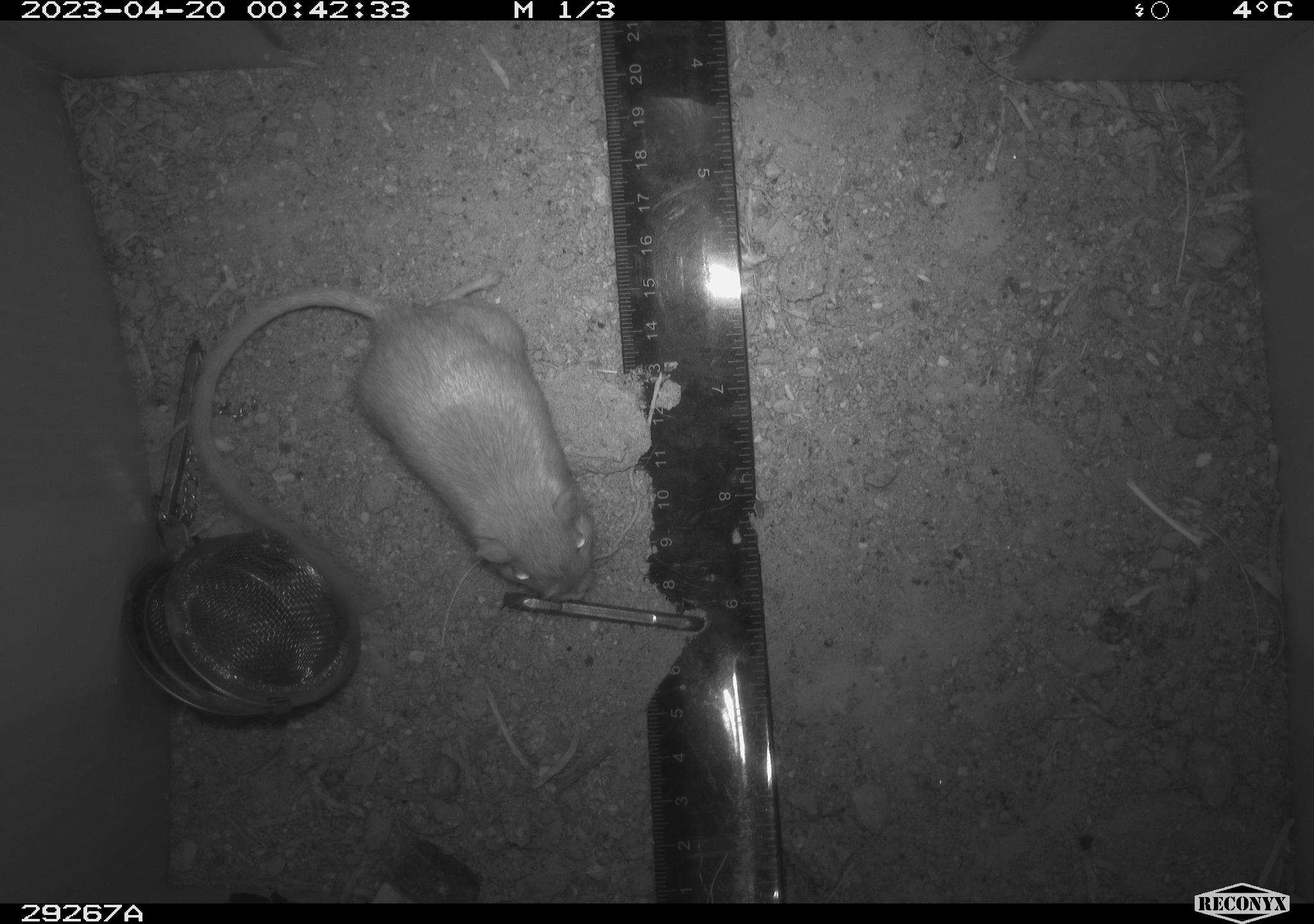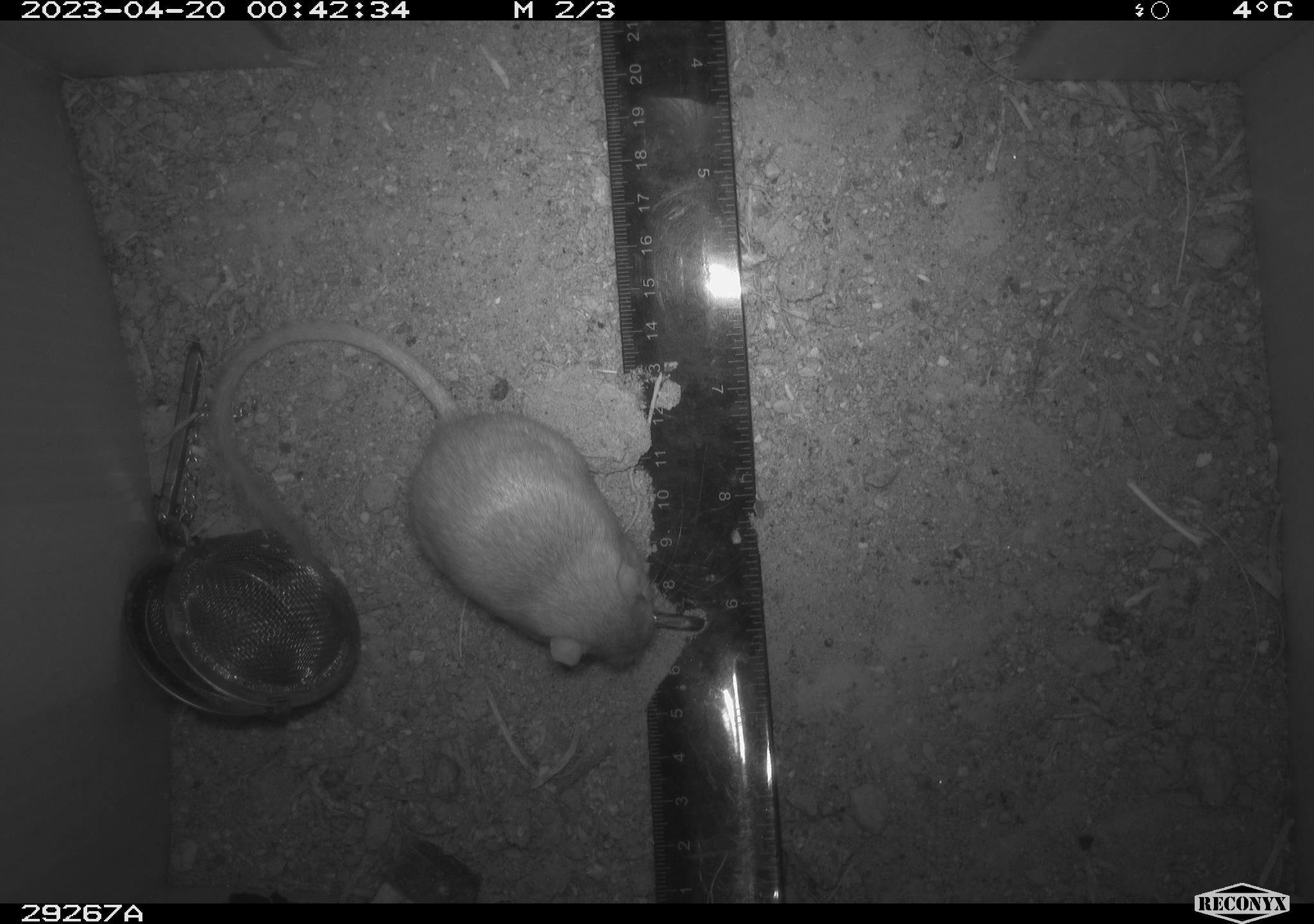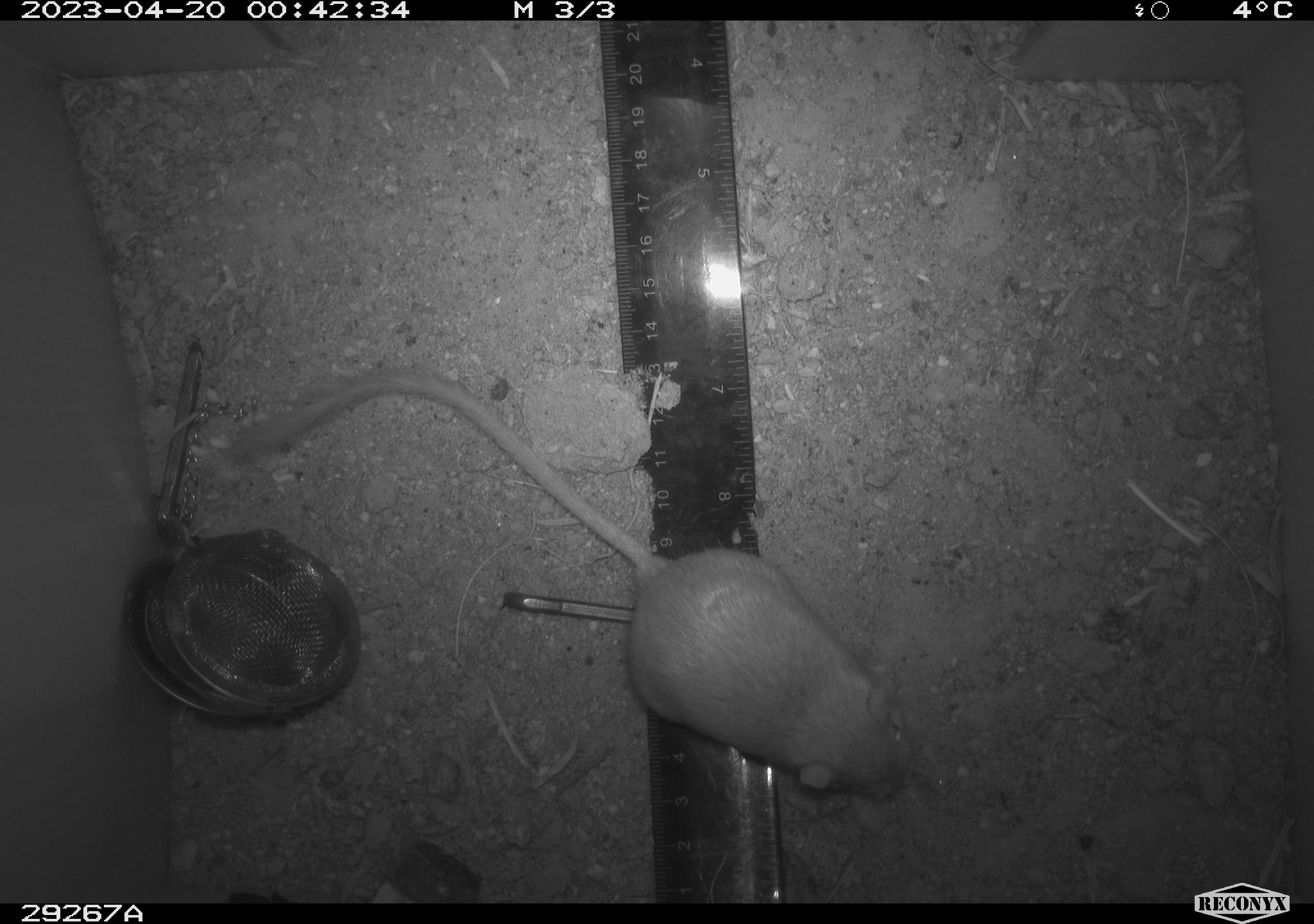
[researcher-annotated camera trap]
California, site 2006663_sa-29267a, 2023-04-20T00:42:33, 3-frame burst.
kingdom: Animalia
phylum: Chordata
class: Mammalia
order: Rodentia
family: Heteromyidae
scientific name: Heteromyidae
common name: kangaroo rats and pocket mice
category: heteromyidae family